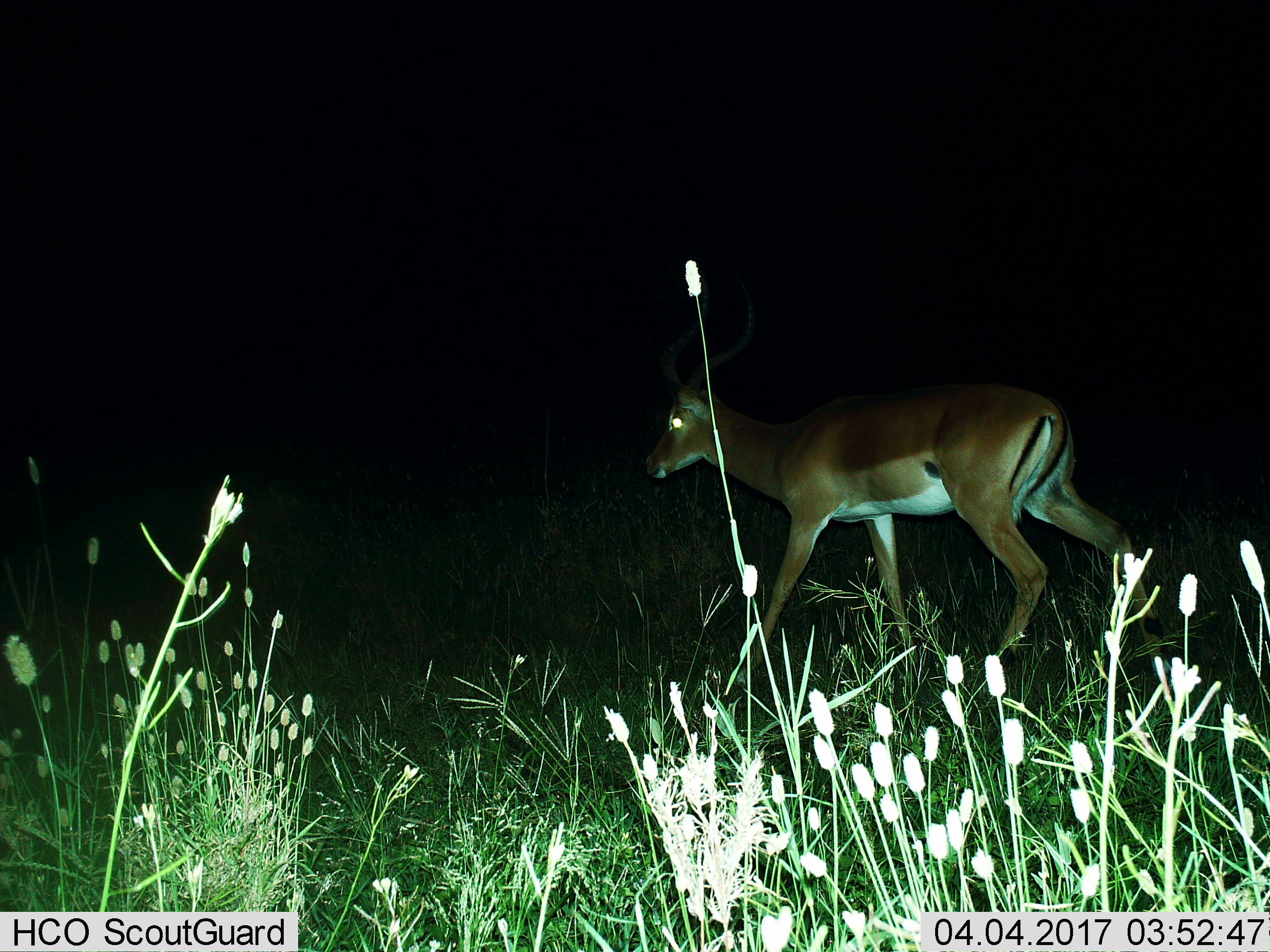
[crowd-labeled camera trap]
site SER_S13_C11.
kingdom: Animalia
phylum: Chordata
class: Mammalia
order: Artiodactyla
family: Bovidae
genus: Aepyceros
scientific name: Aepyceros melampus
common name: impala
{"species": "impala (Aepyceros melampus)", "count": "1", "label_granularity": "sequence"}